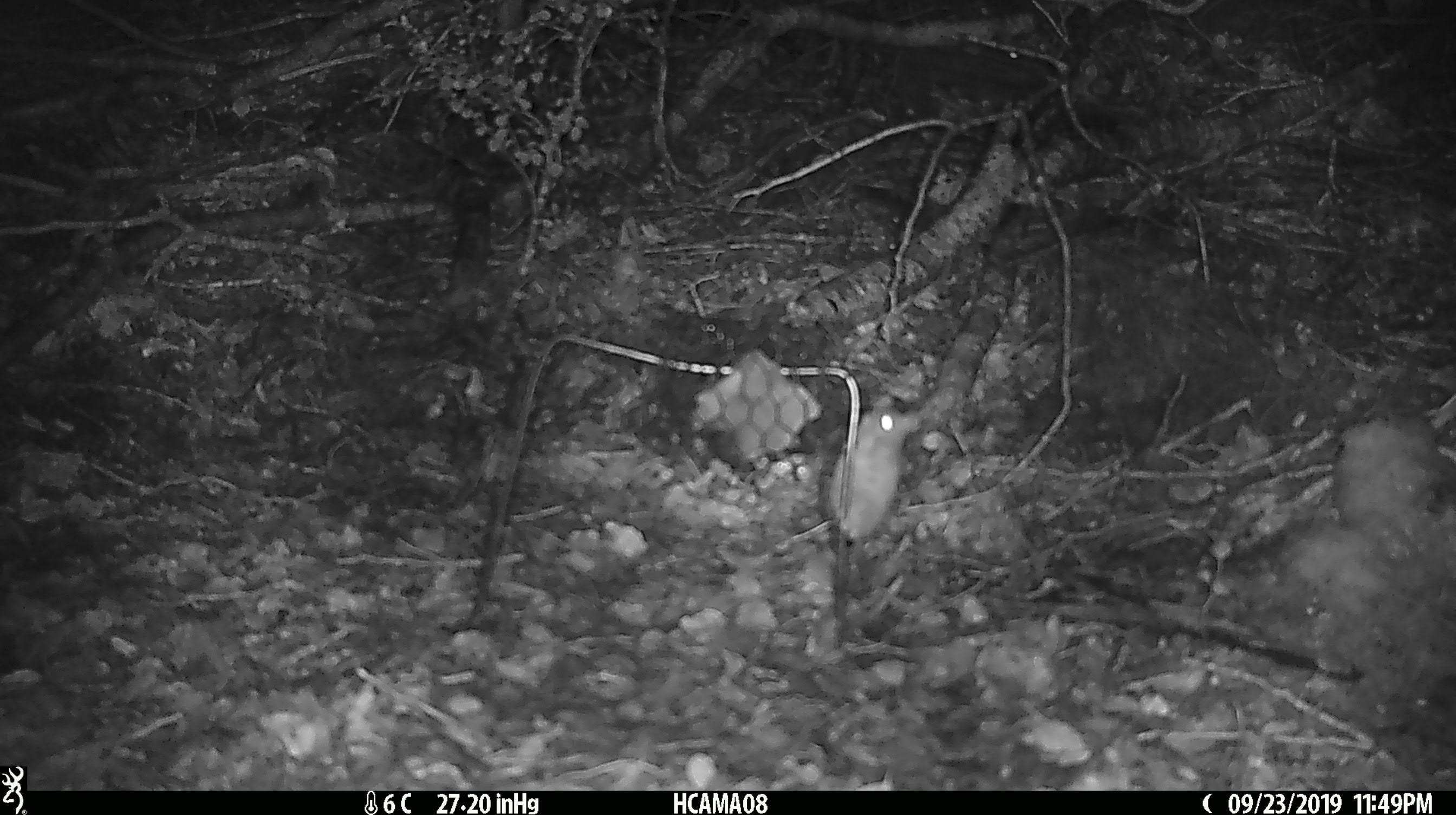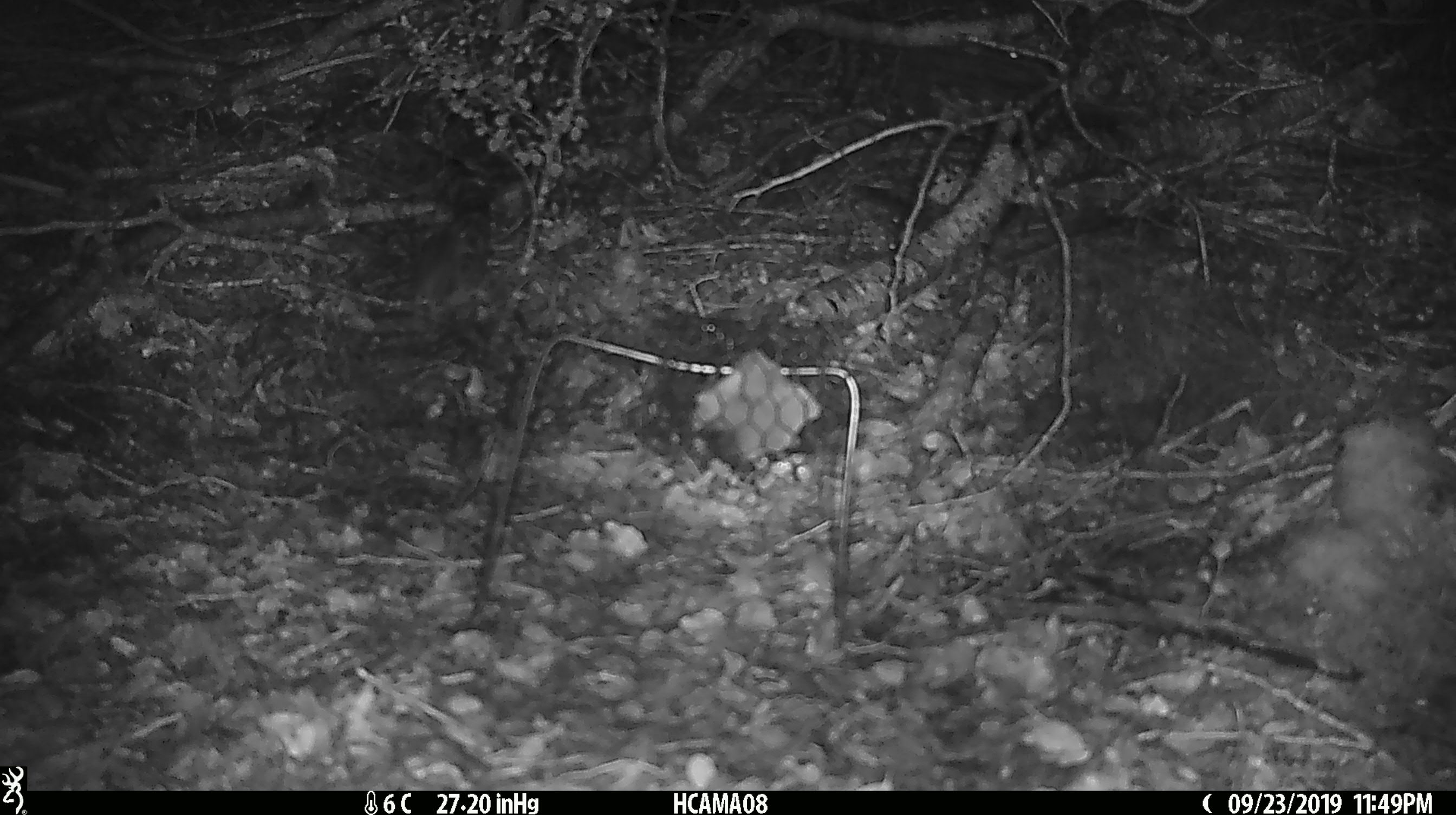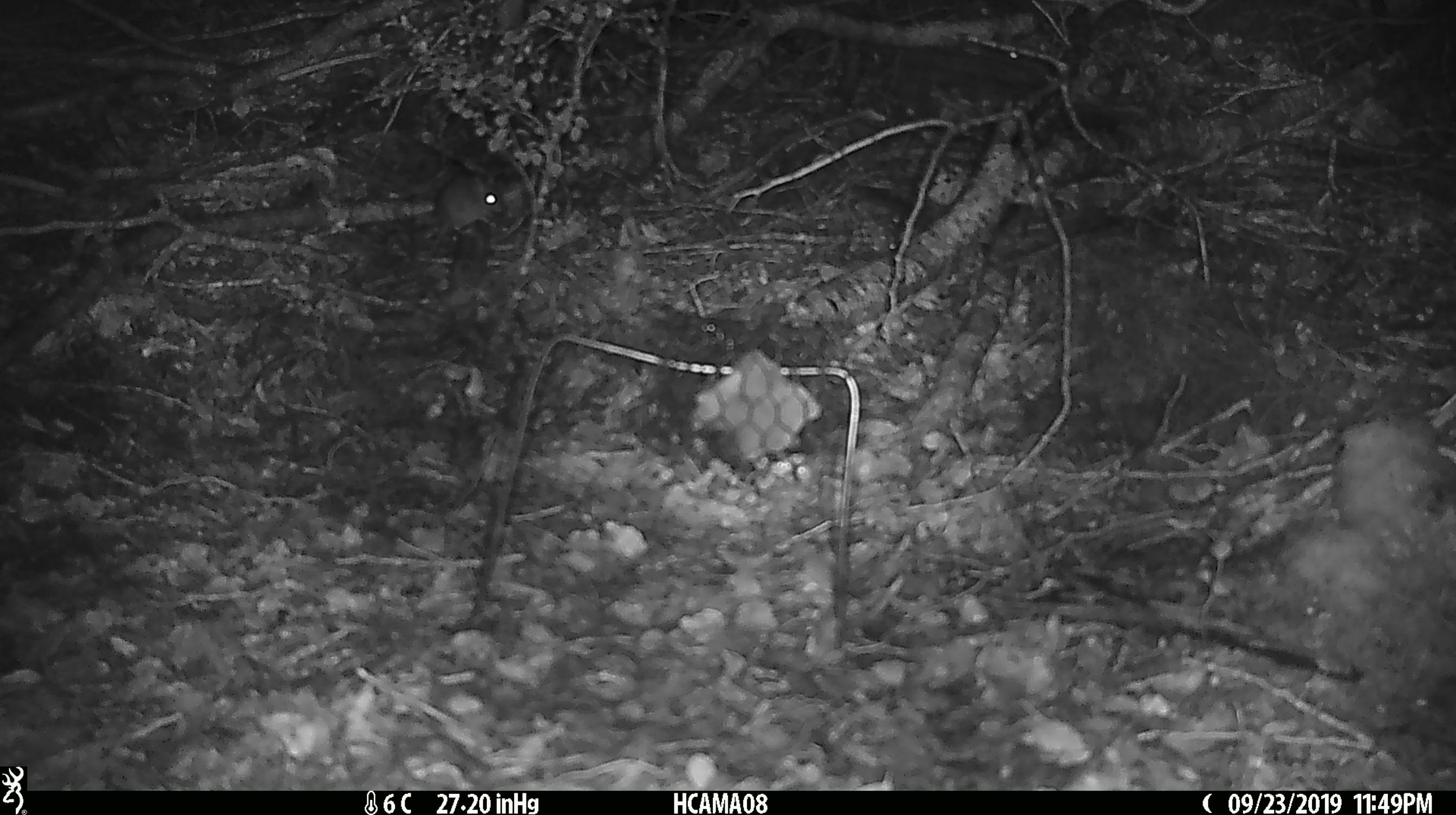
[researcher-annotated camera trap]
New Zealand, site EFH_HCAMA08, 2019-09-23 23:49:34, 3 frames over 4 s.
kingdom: Animalia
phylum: Chordata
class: Mammalia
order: Rodentia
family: Muridae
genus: Mus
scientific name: Mus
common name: mouse